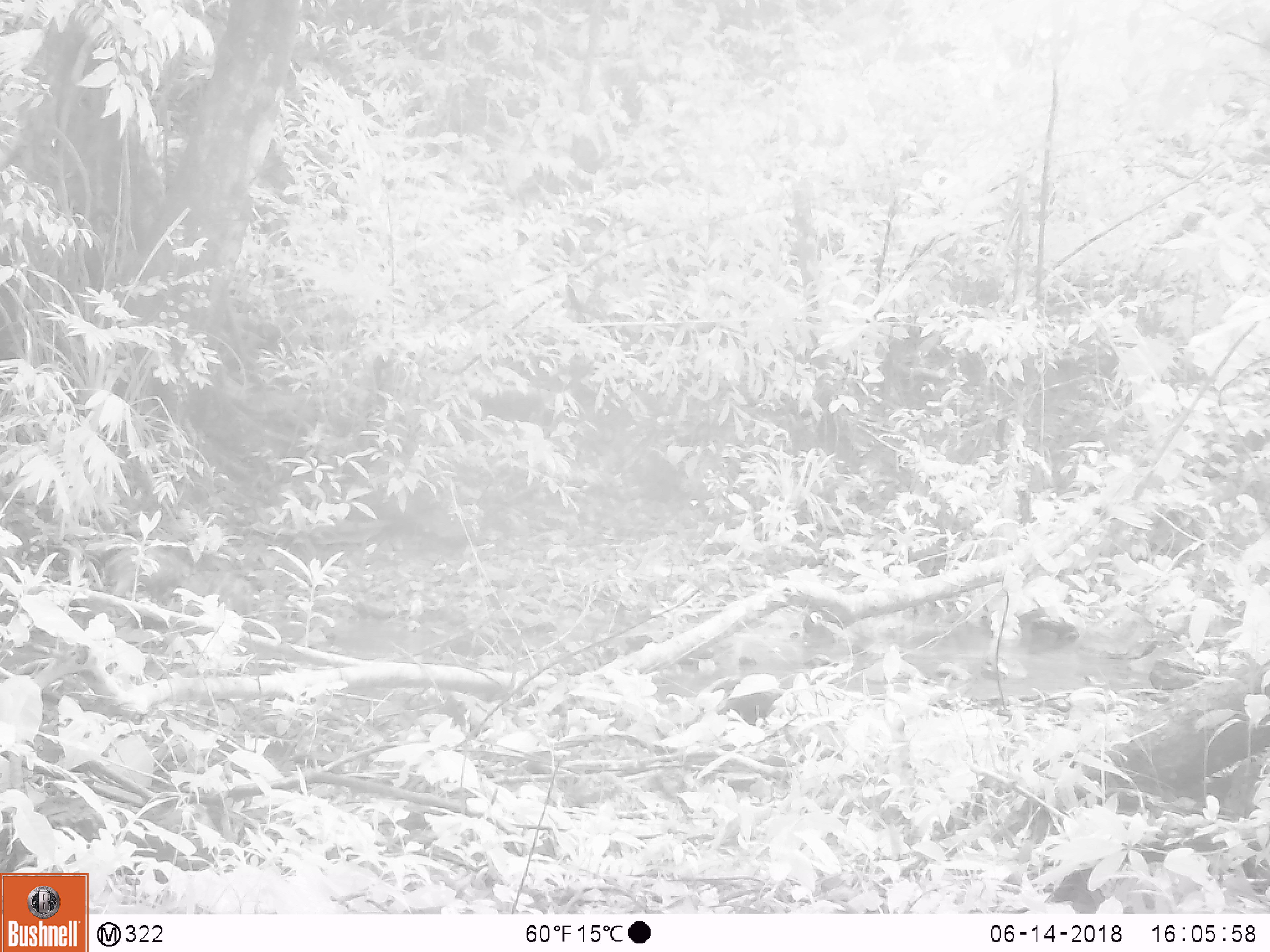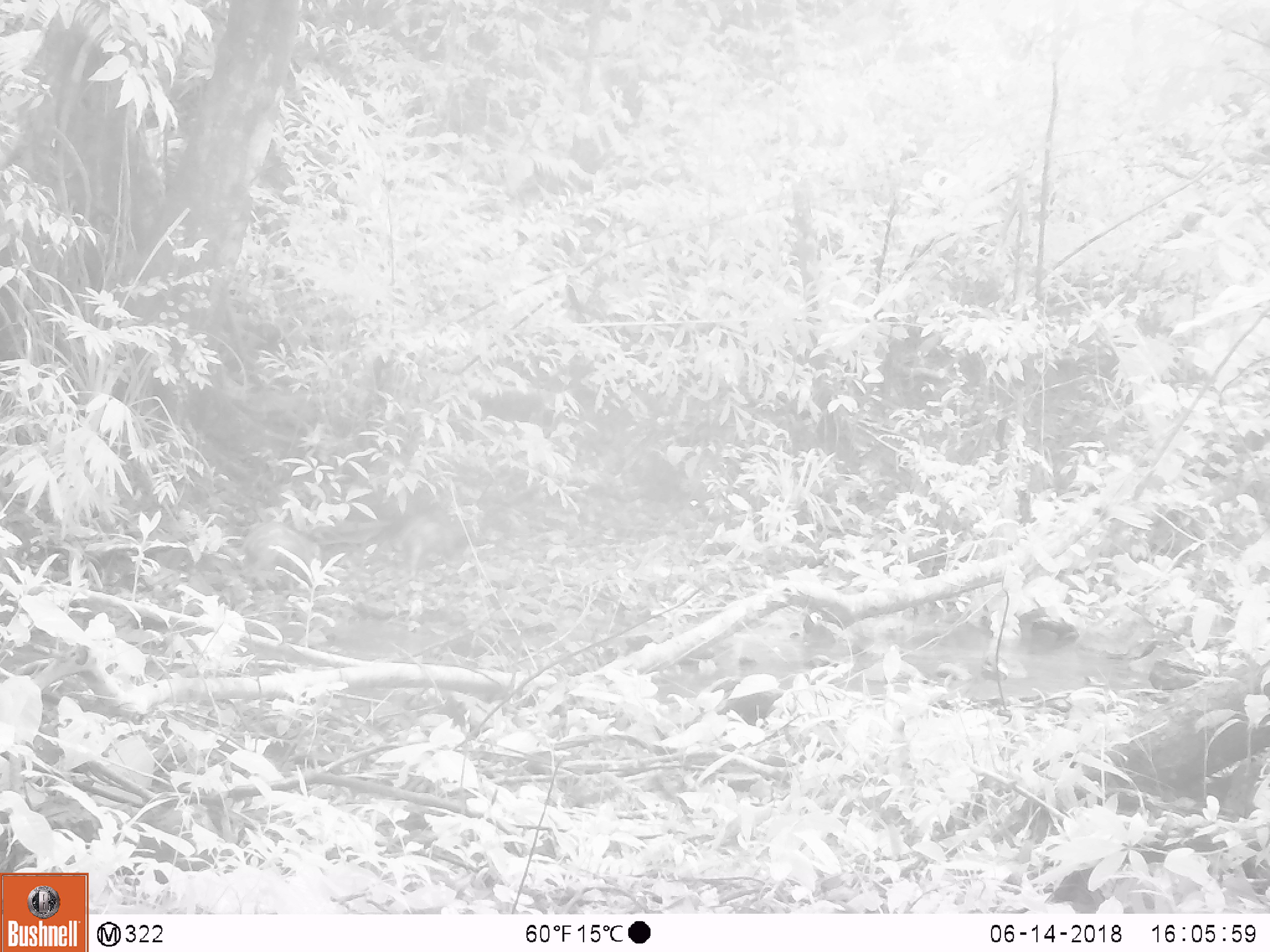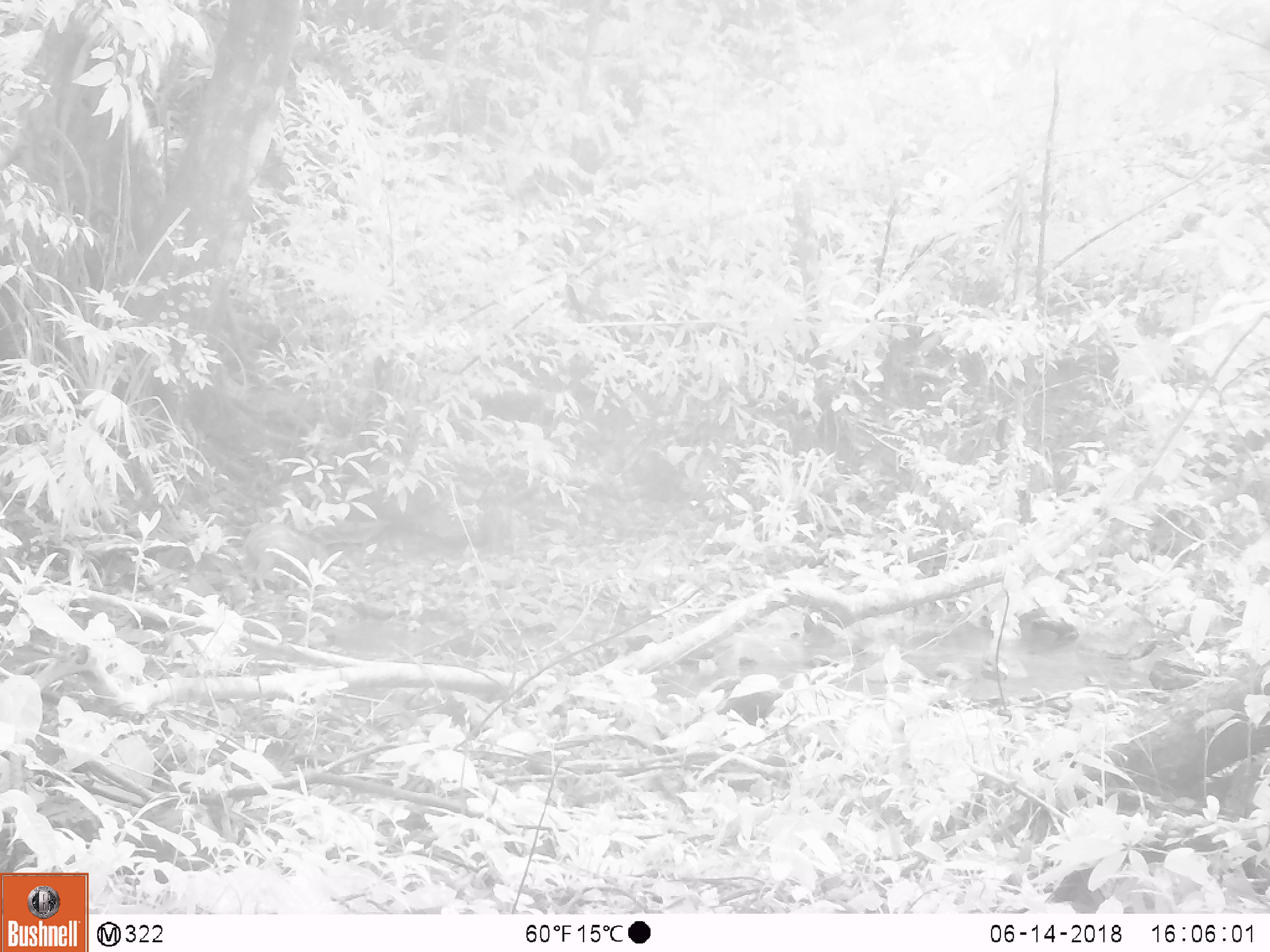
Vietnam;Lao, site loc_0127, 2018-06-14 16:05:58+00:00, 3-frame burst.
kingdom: Animalia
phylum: Chordata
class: Mammalia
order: Artiodactyla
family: Suidae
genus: Sus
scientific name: Sus scrofa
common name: eurasian wild pig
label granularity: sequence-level